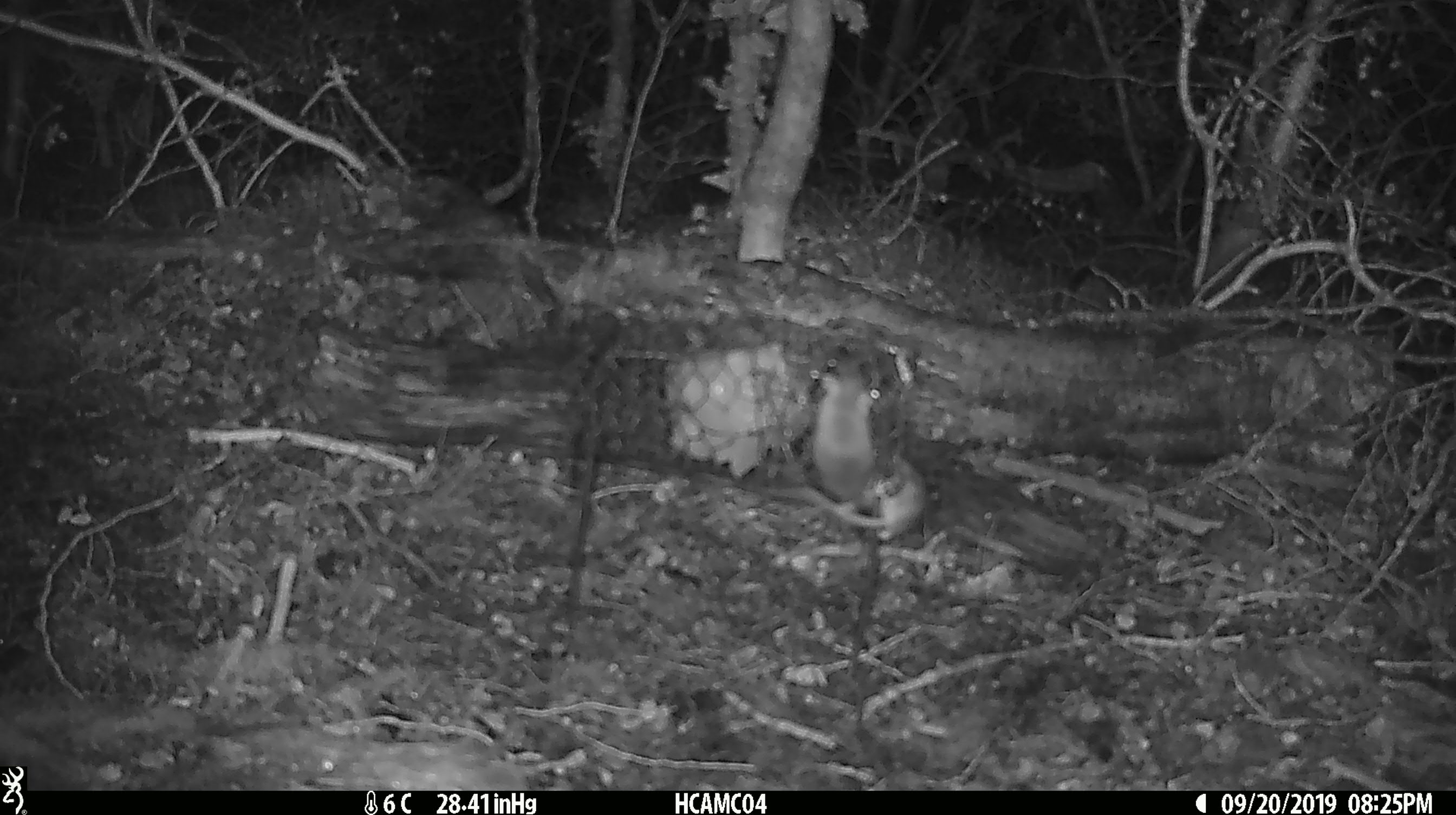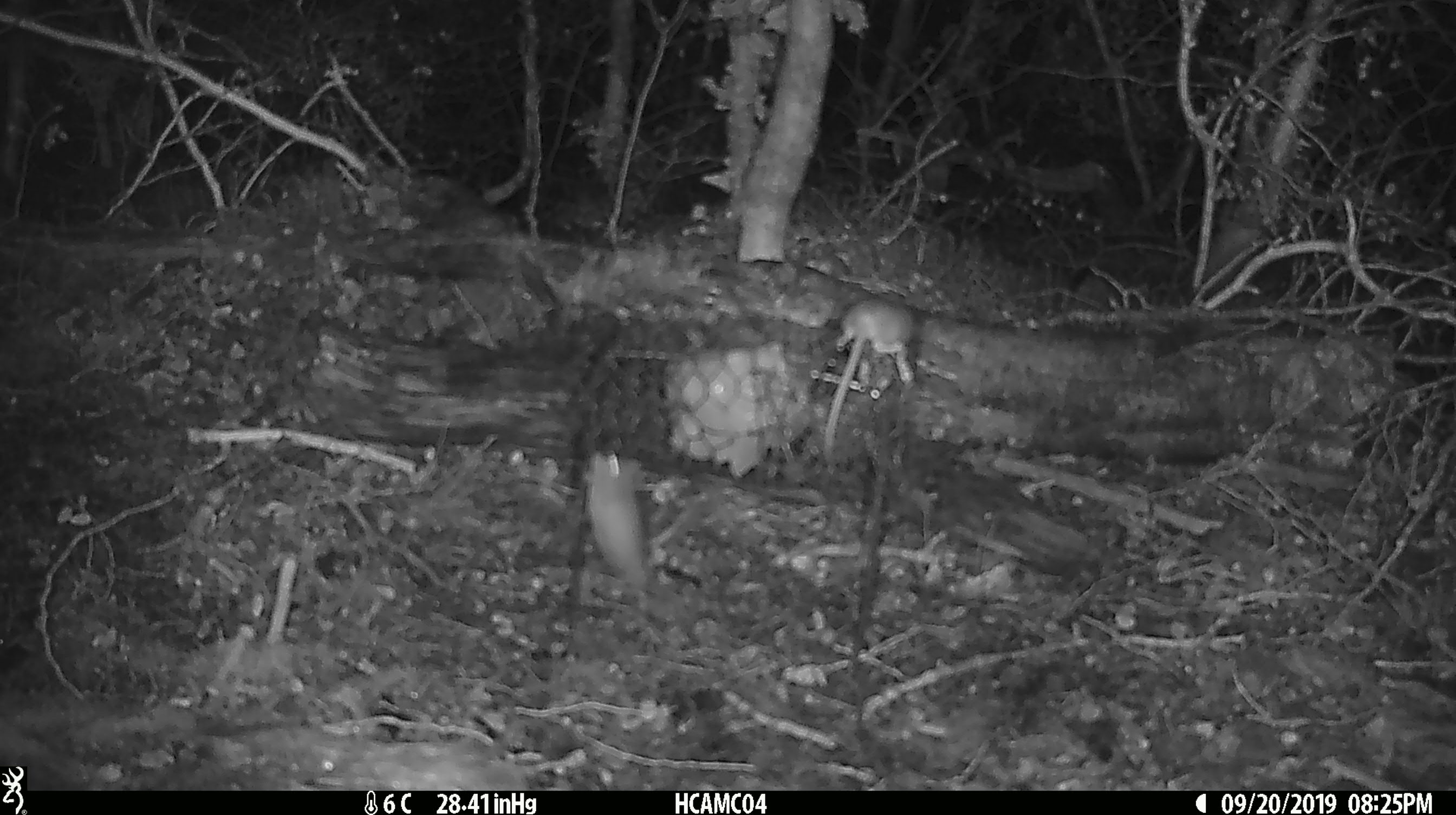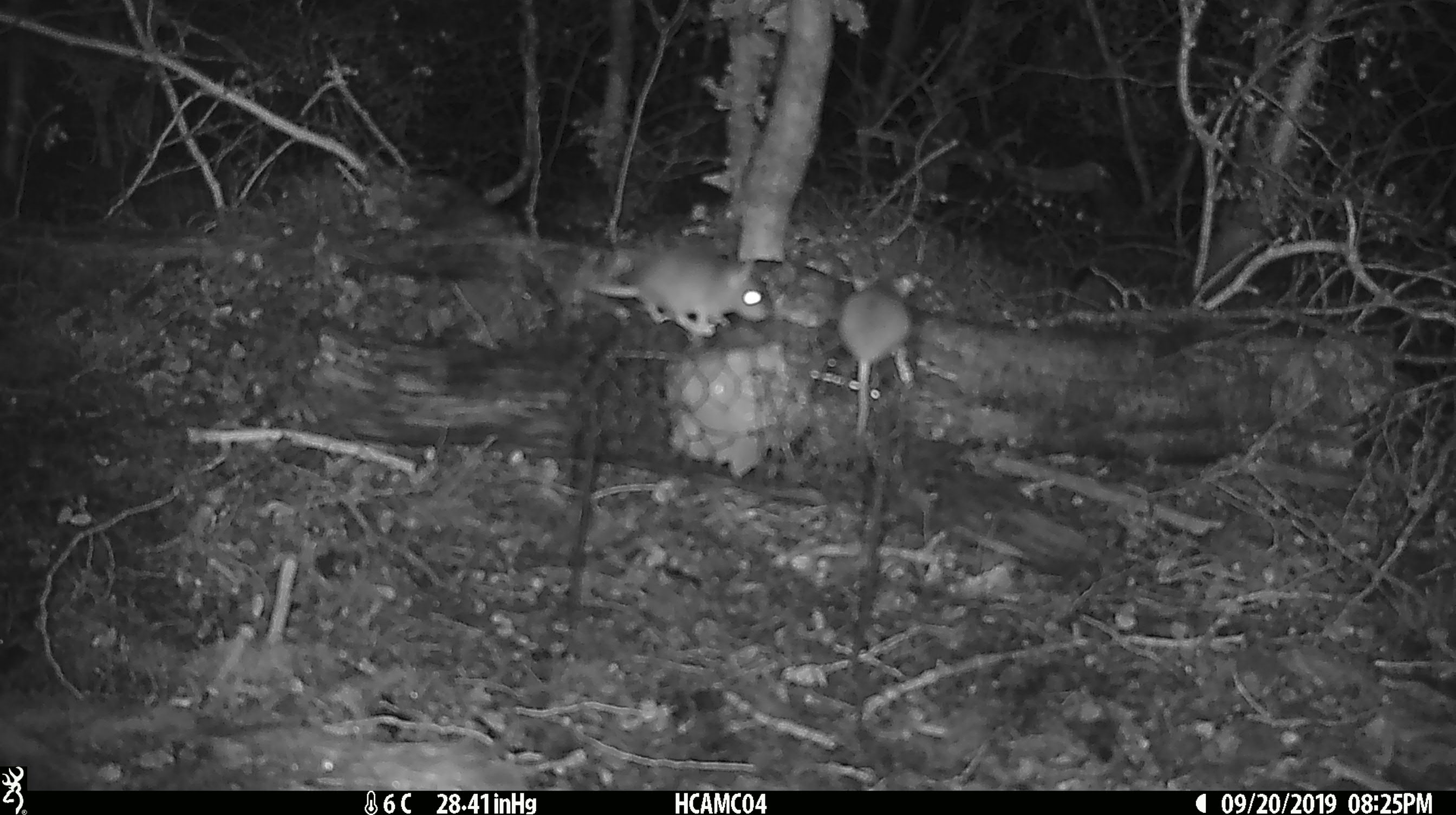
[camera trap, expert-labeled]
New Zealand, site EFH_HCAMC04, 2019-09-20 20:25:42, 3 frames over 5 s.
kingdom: Animalia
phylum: Chordata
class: Mammalia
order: Rodentia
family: Muridae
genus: Mus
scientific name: Mus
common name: mouse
Mouse (Mus).